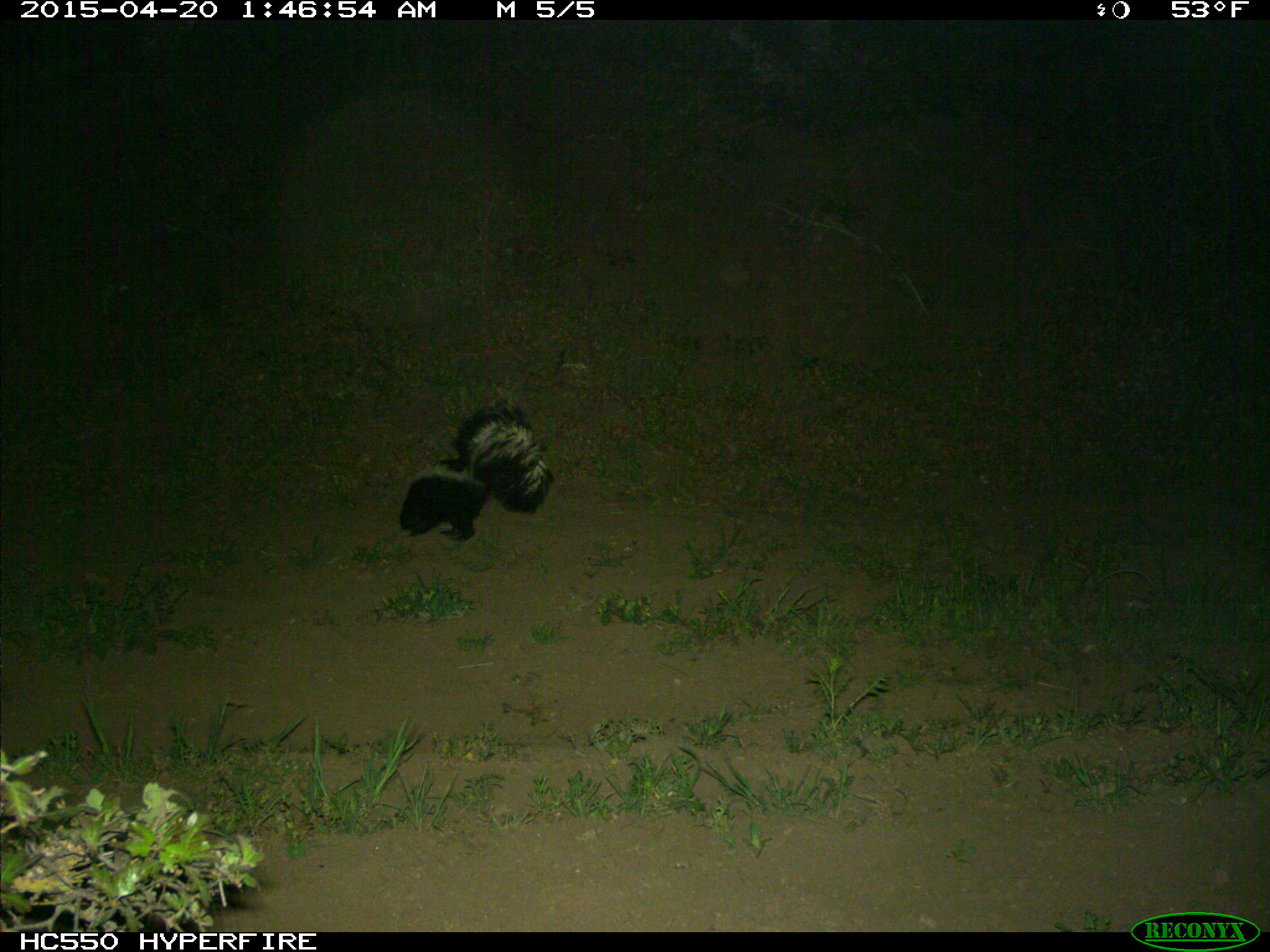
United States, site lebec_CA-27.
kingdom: Animalia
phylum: Chordata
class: Mammalia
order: Carnivora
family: Mephitidae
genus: Mephitis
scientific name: Mephitis mephitis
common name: striped skunk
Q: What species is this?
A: Mephitis mephitis (striped skunk).